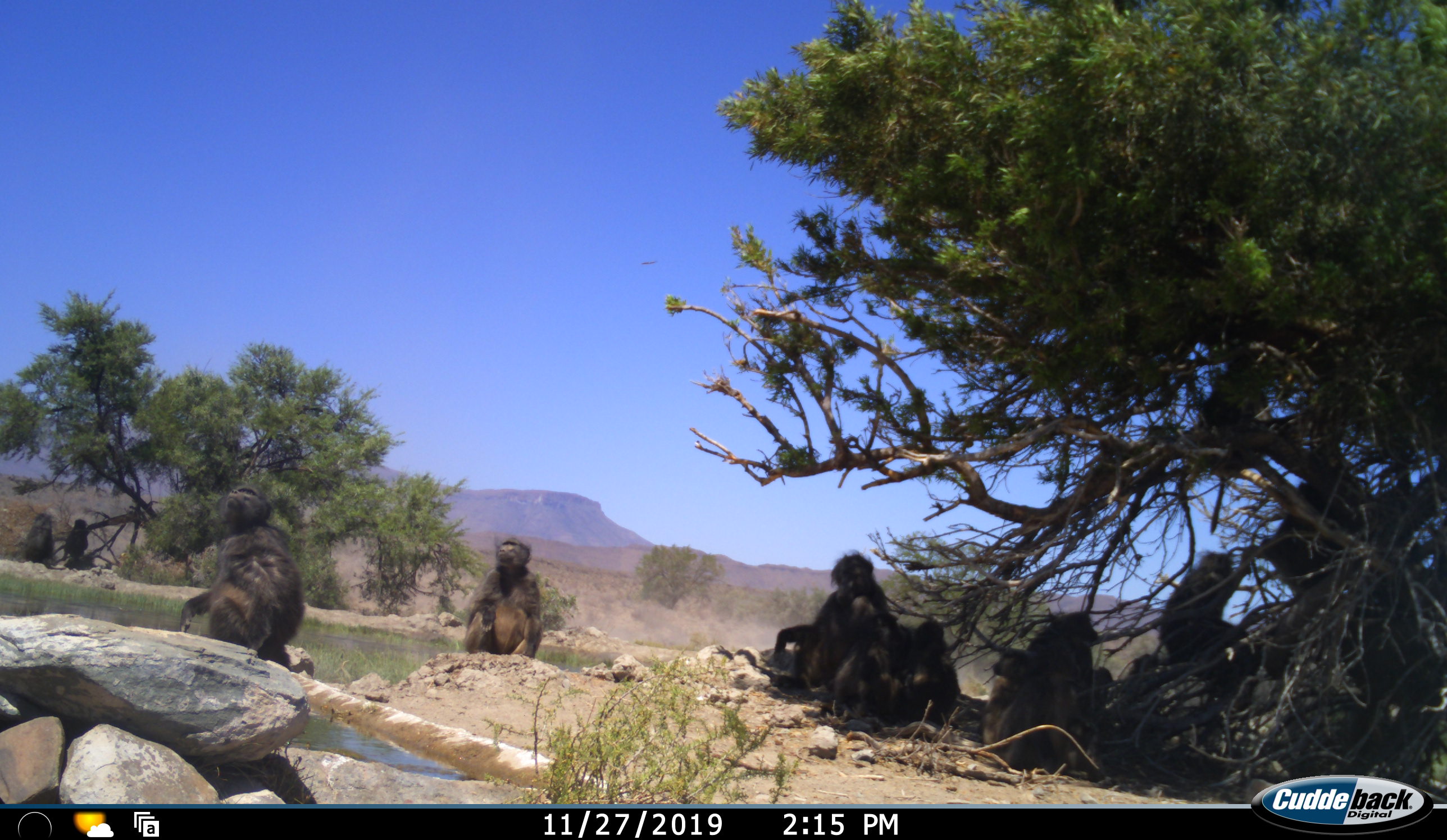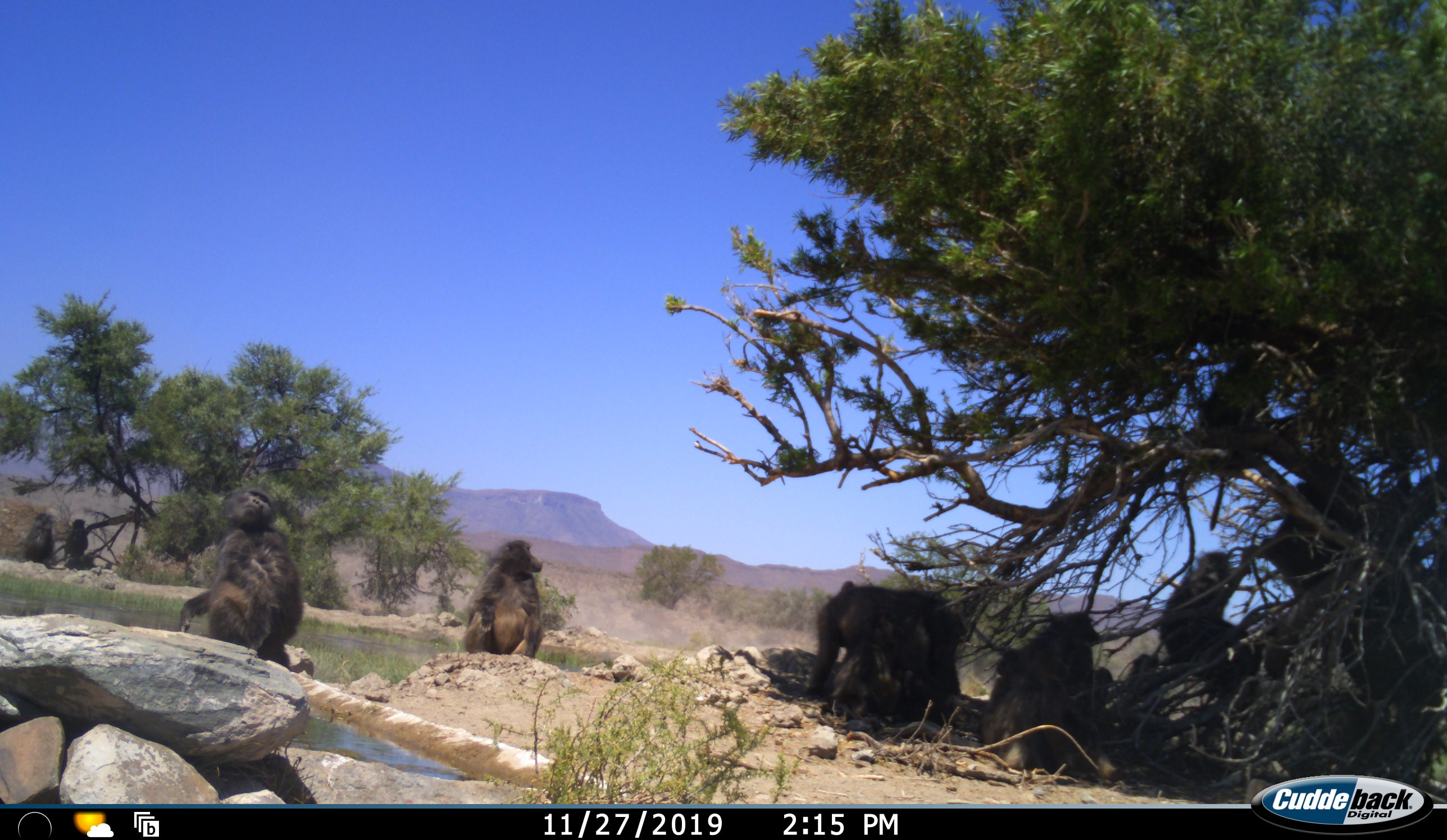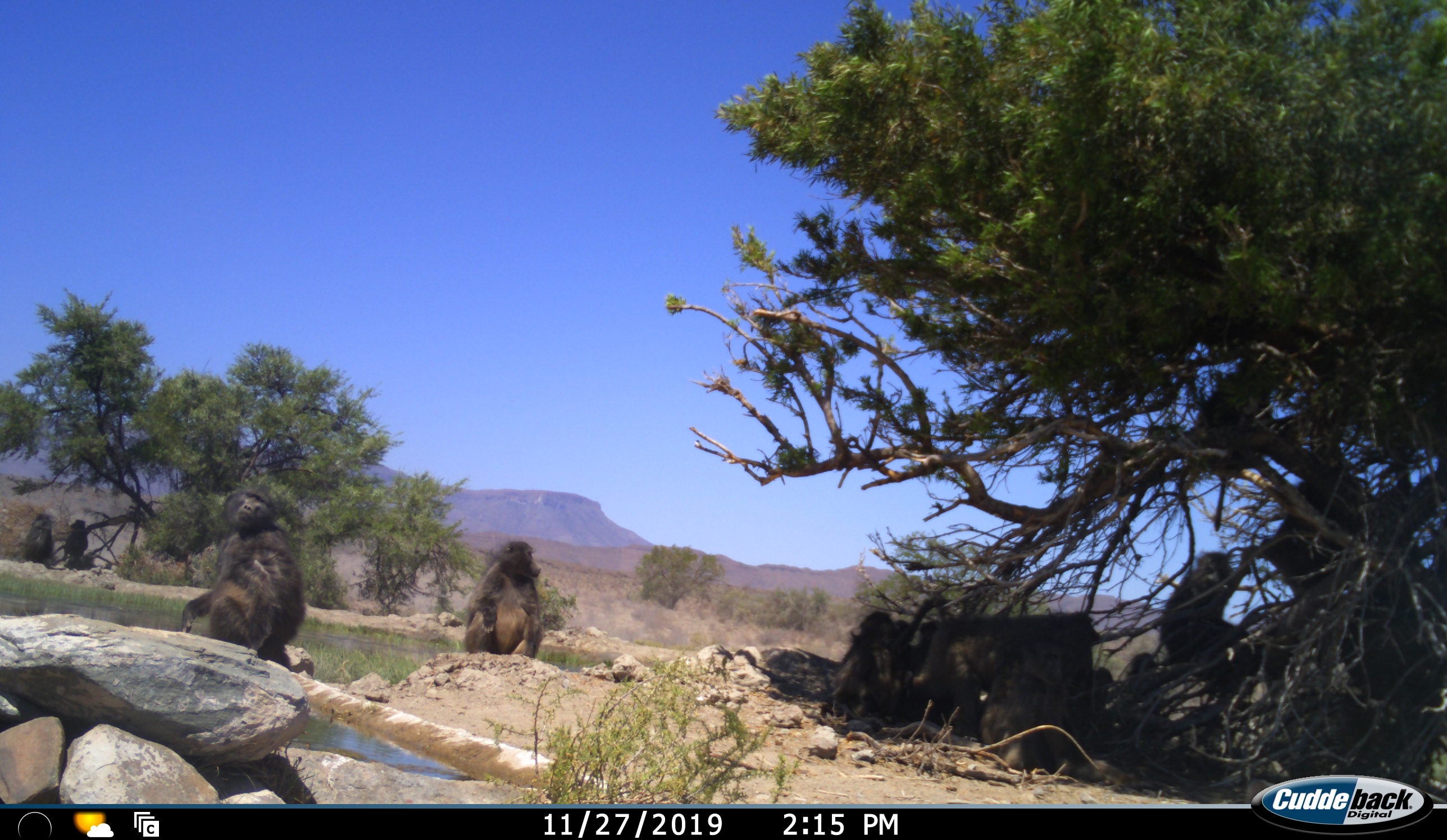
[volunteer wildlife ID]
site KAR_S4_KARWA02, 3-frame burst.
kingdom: Animalia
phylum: Chordata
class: Mammalia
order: Primates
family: Cercopithecidae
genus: Papio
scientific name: Papio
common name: baboon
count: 11-50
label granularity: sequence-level